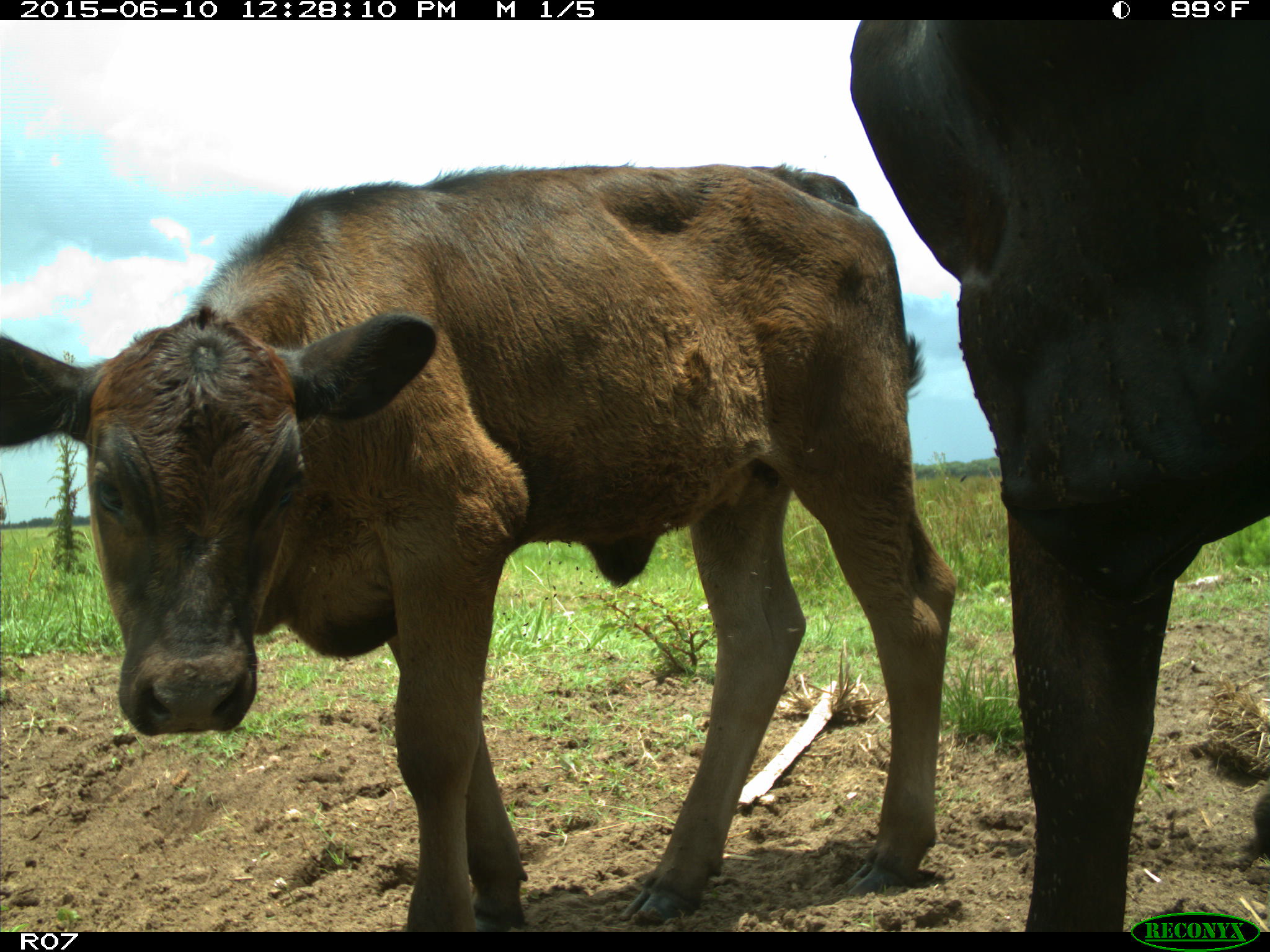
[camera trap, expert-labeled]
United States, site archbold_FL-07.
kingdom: Animalia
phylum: Chordata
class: Mammalia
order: Artiodactyla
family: Bovidae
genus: Bos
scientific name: Bos taurus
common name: domestic cow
Bos taurus (domestic cow).